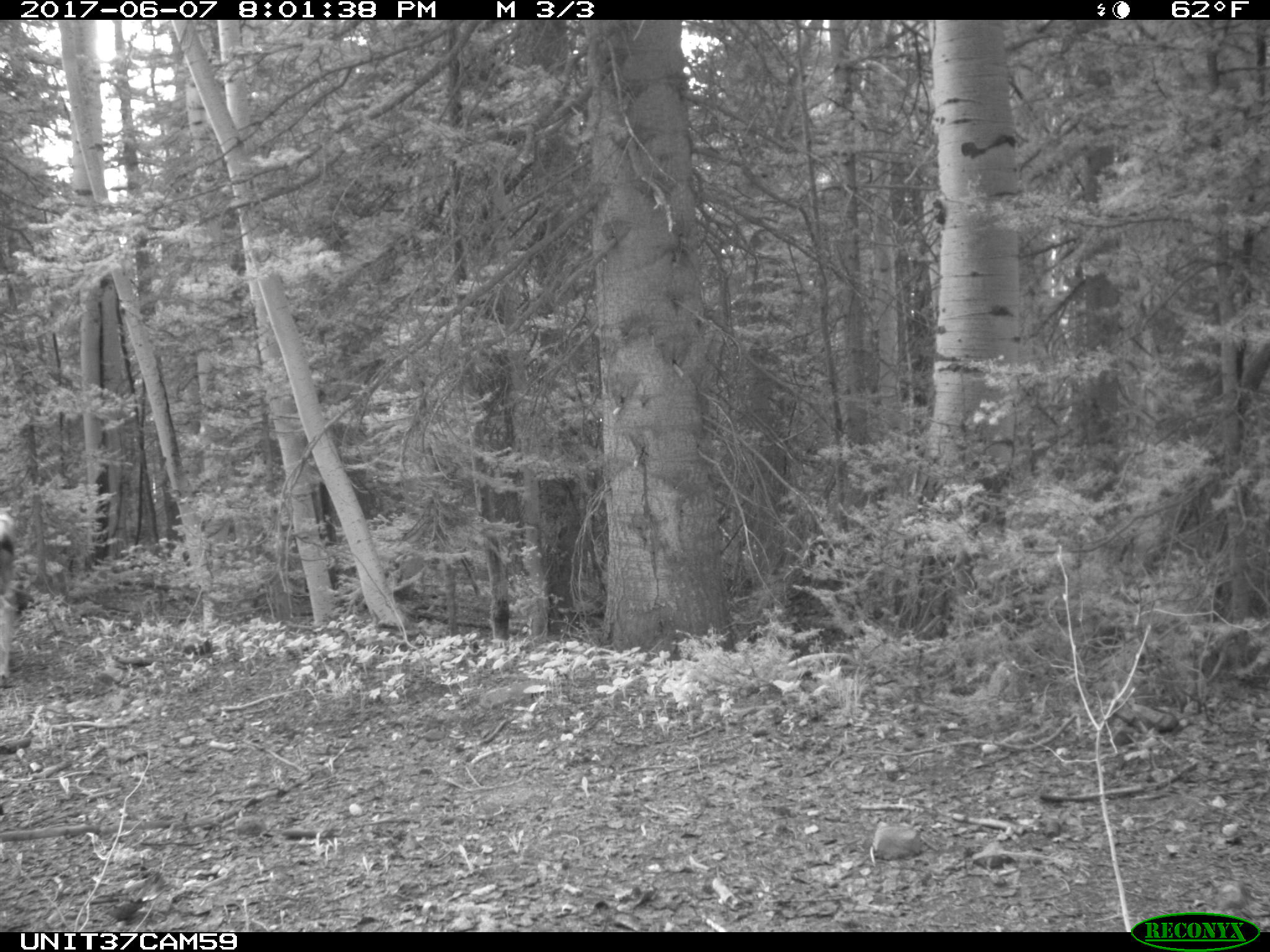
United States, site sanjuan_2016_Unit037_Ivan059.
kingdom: Animalia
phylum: Chordata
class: Mammalia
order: Artiodactyla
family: Cervidae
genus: Odocoileus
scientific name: Odocoileus hemionus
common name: mule deer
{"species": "Odocoileus hemionus (mule deer)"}